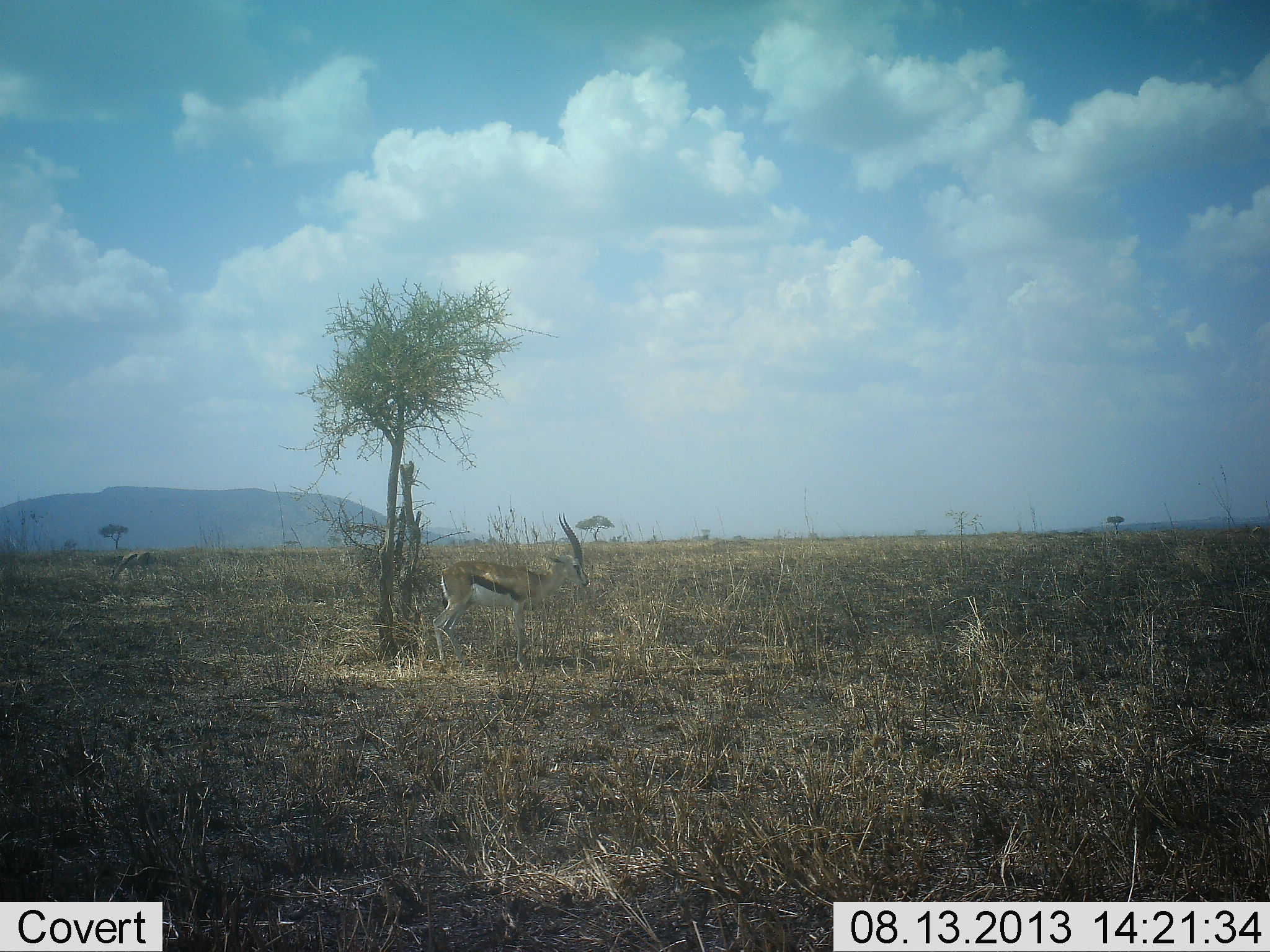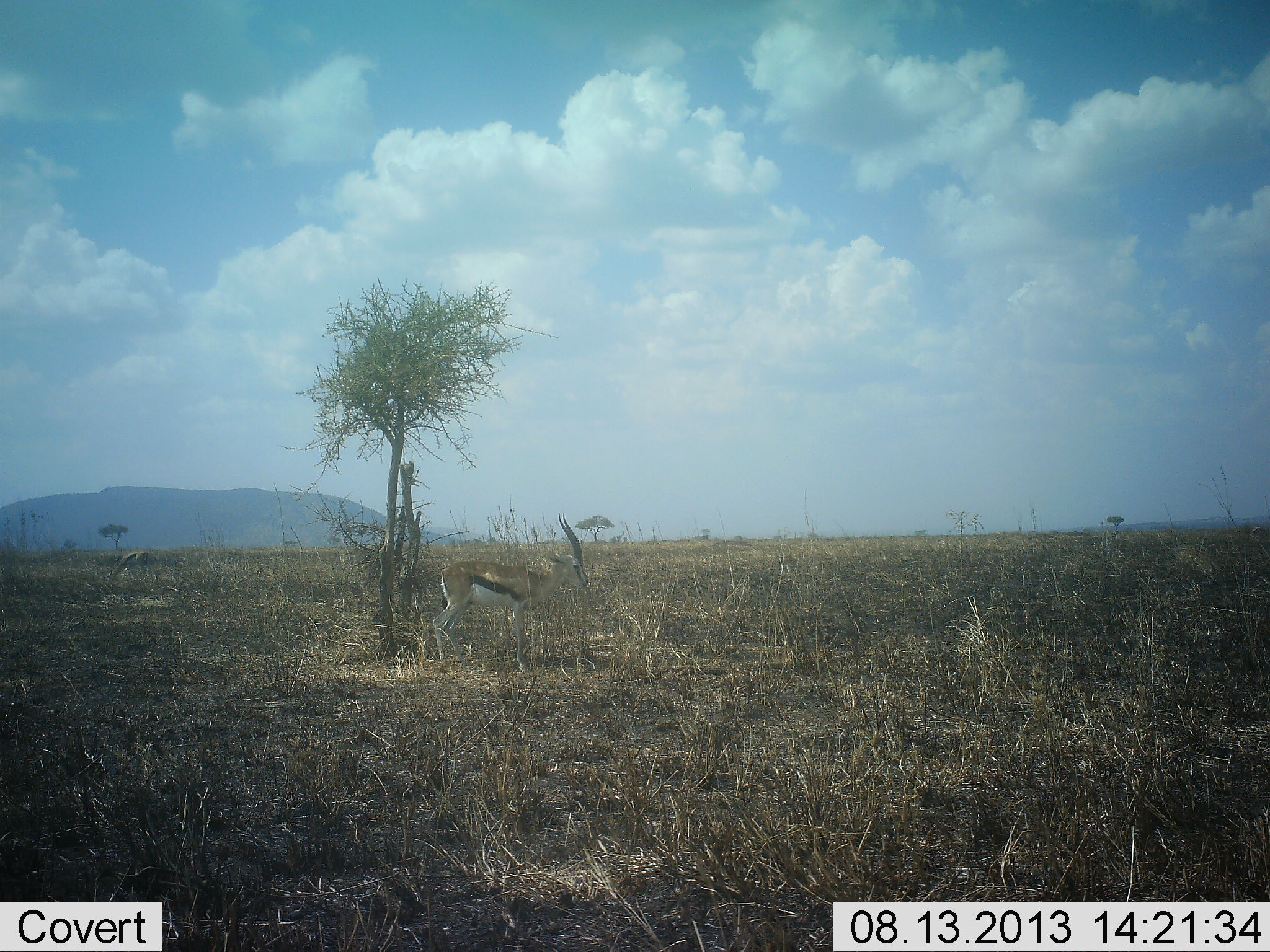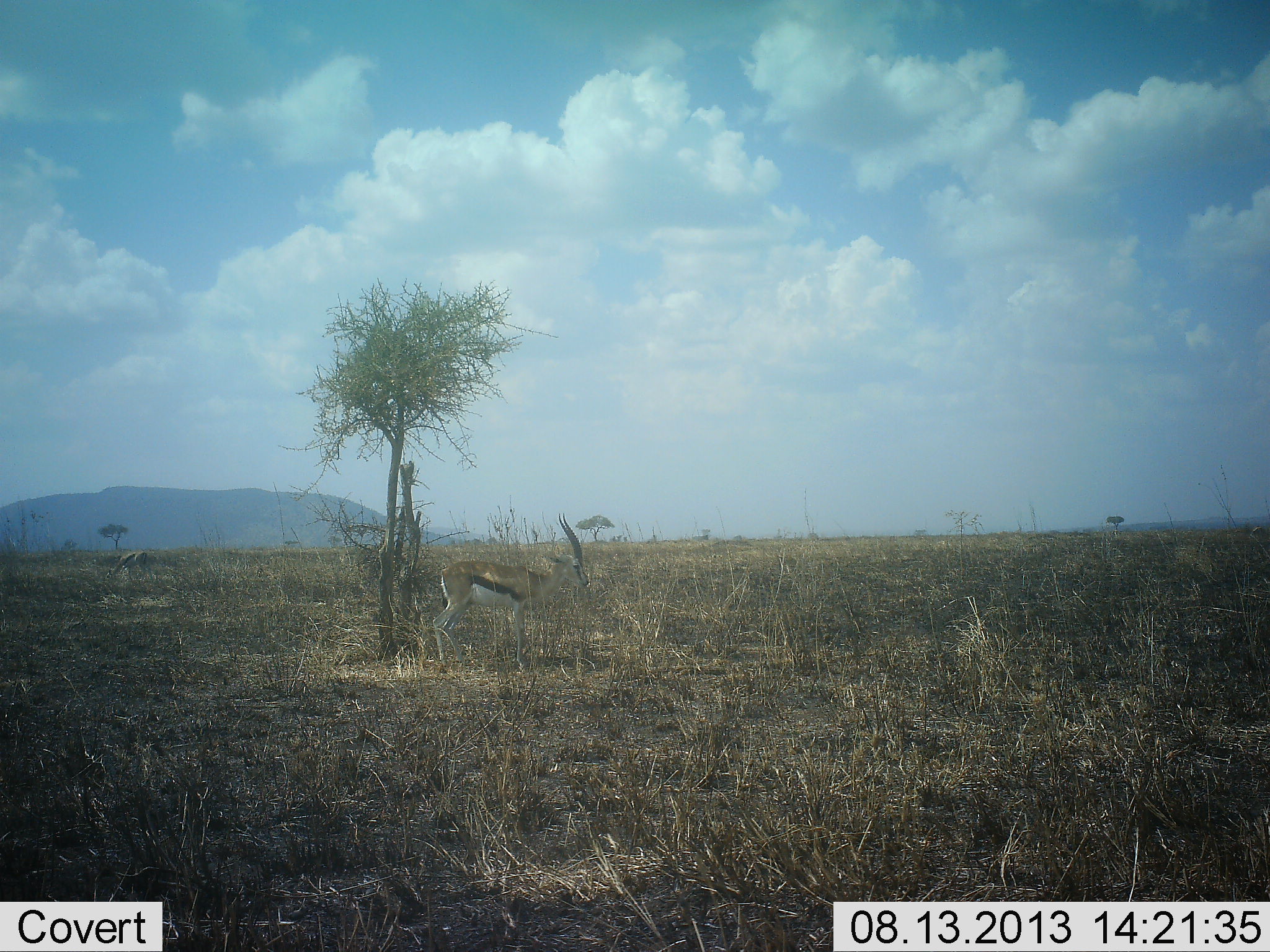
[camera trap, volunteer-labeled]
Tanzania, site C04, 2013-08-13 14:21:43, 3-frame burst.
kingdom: Animalia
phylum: Chordata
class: Mammalia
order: Artiodactyla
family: Bovidae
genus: Eudorcas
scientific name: Eudorcas thomsonii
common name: thomson's gazelle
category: gazellethomsons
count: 1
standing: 97%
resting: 0%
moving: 3%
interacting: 0%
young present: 0%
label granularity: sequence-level